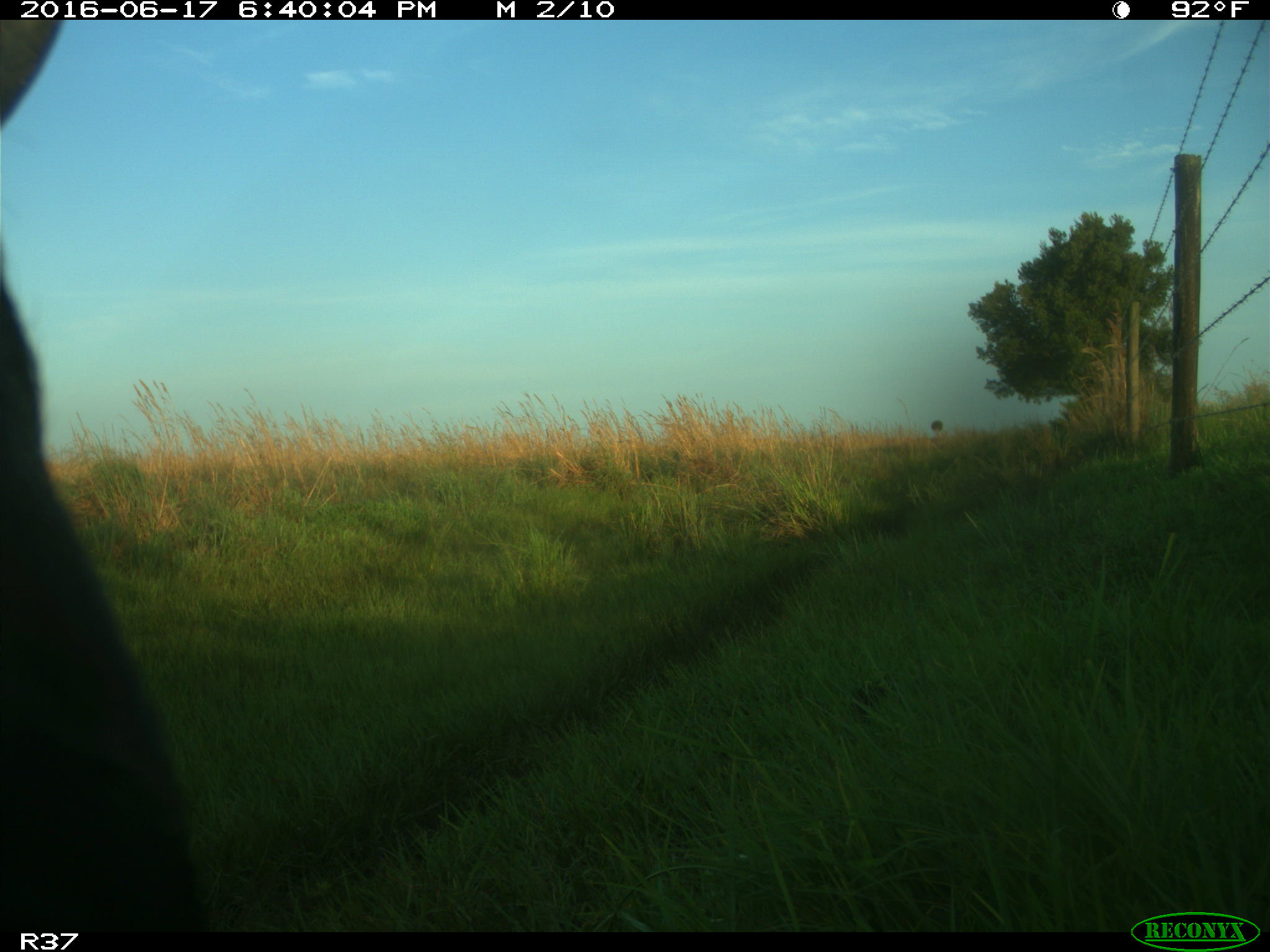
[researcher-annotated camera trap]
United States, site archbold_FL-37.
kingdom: Animalia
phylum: Chordata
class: Mammalia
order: Artiodactyla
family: Bovidae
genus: Bos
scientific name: Bos taurus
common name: domestic cow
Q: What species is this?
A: Bos taurus (domestic cow).